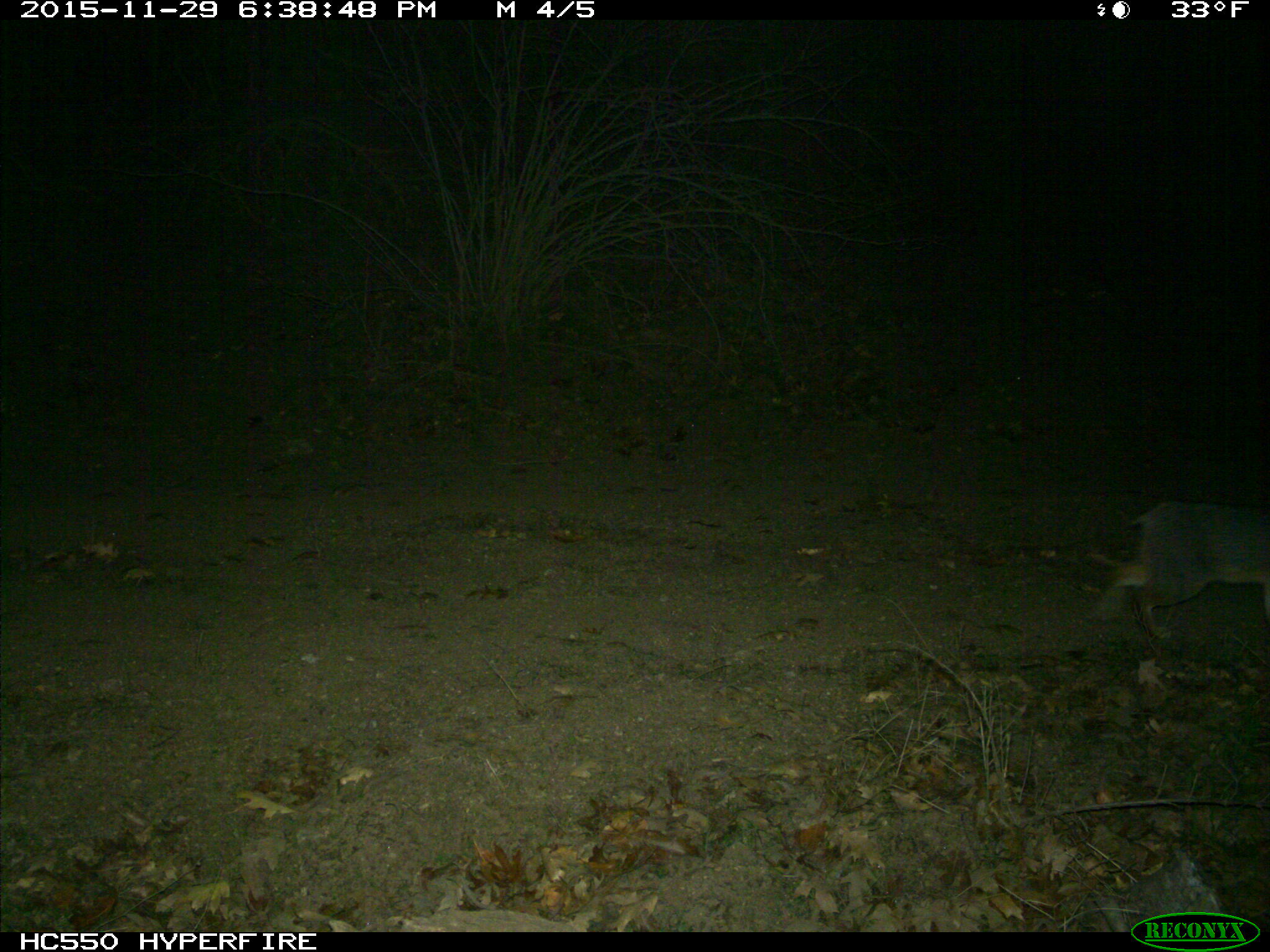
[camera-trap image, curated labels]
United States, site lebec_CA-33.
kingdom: Animalia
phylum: Chordata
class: Mammalia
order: Carnivora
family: Canidae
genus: Urocyon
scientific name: Urocyon cinereoargenteus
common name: gray fox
Urocyon cinereoargenteus (gray fox).